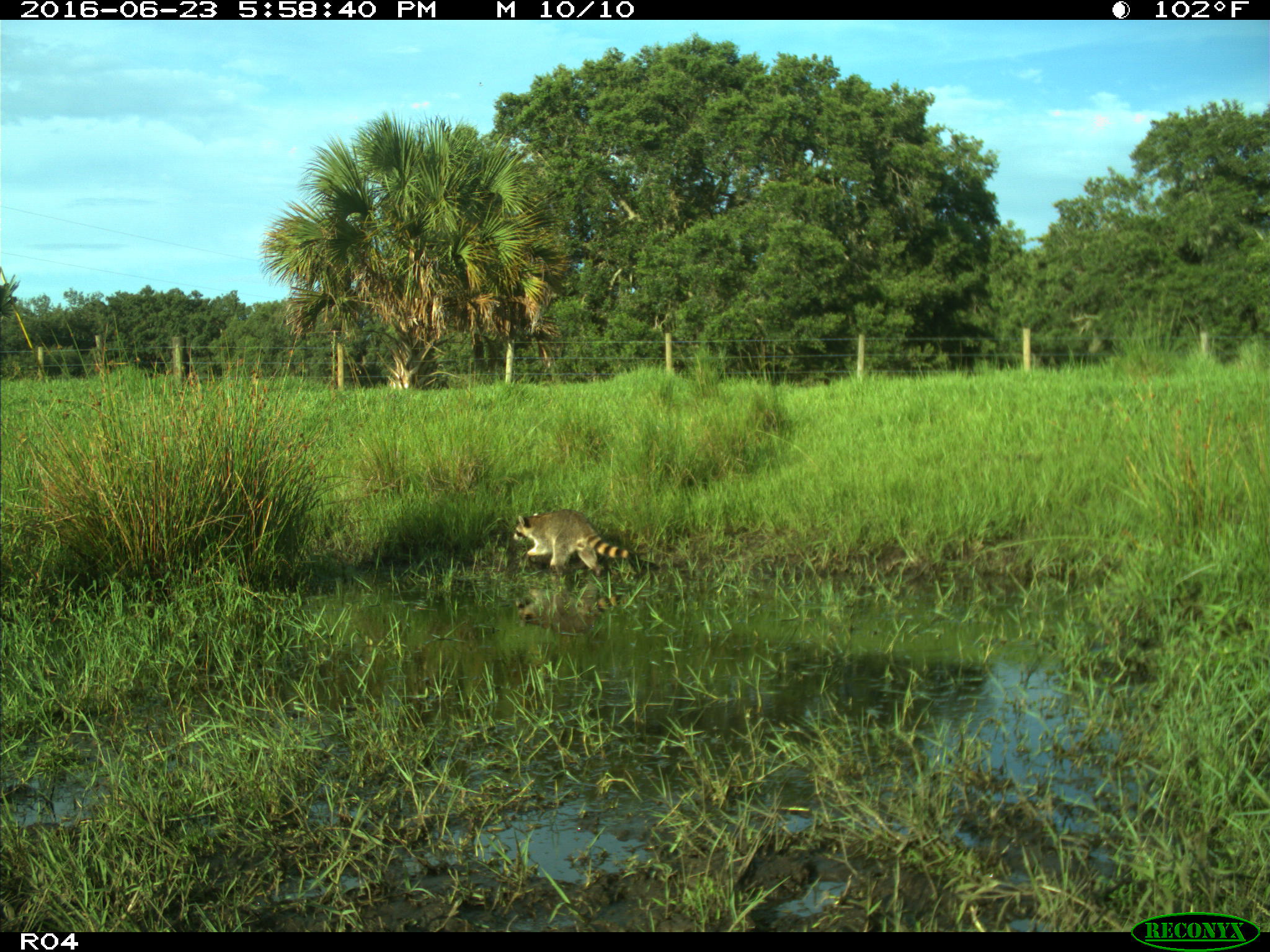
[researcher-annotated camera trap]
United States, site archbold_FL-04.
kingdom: Animalia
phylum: Chordata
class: Mammalia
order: Carnivora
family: Procyonidae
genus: Procyon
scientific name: Procyon lotor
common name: common raccoon